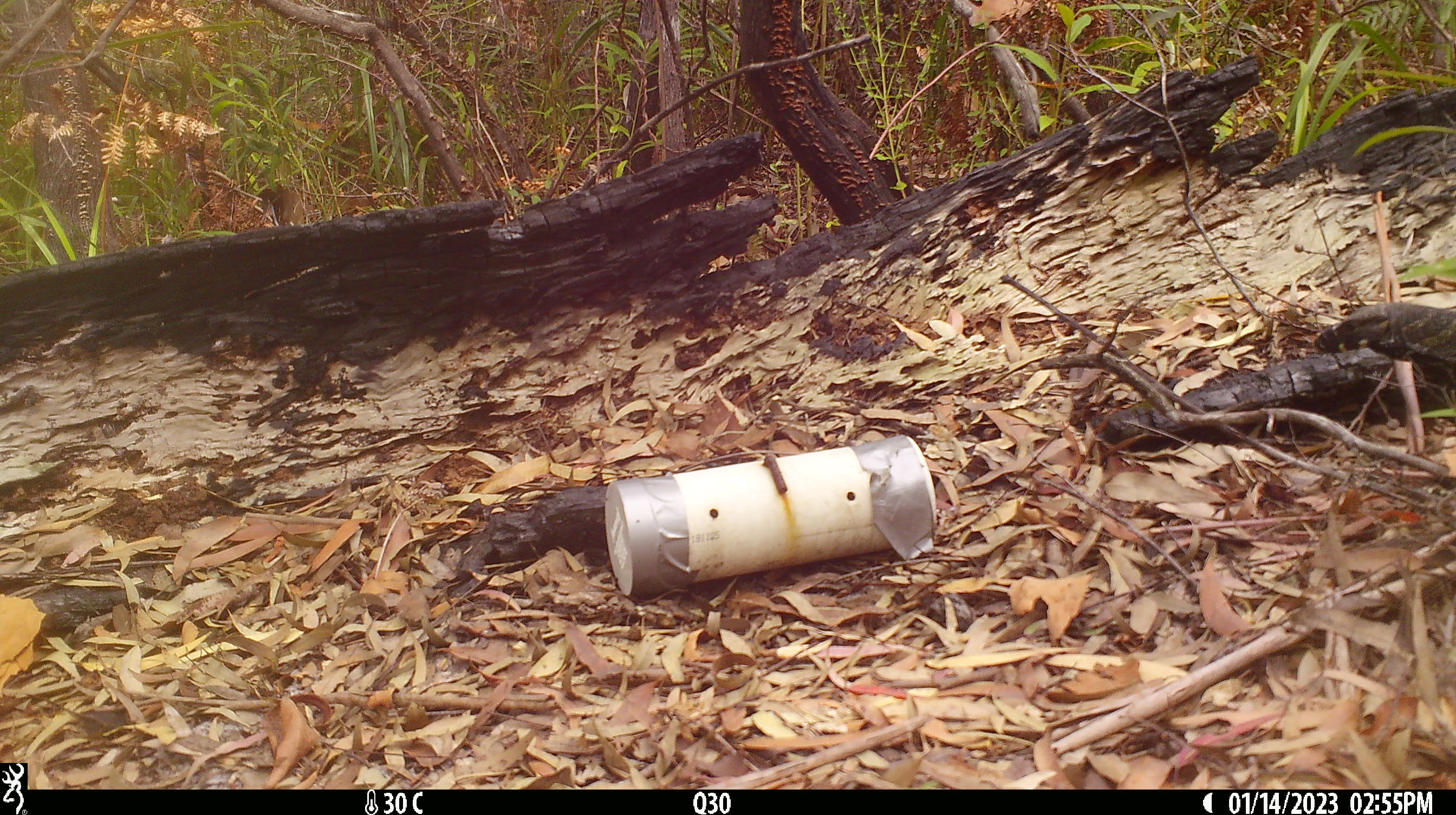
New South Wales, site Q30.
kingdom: Animalia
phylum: Chordata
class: Reptilia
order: Squamata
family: Varanidae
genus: Varanus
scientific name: Varanus varius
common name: lace monitor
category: goanna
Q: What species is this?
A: Goanna (lace monitor) (Varanus varius).